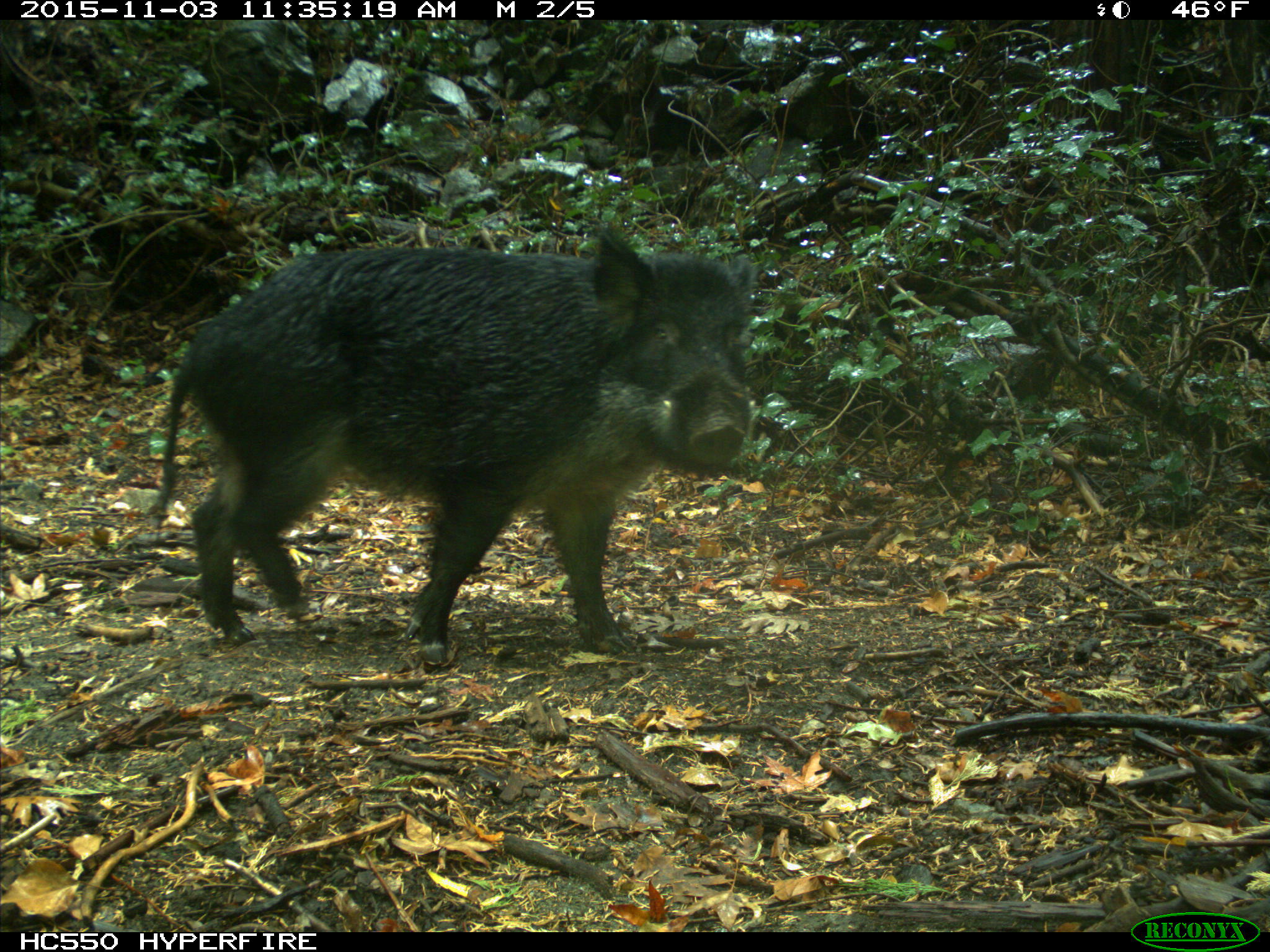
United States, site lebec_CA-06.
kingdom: Animalia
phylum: Chordata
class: Mammalia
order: Artiodactyla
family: Suidae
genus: Sus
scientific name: Sus scrofa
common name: wild boar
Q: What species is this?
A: Sus scrofa (wild boar).